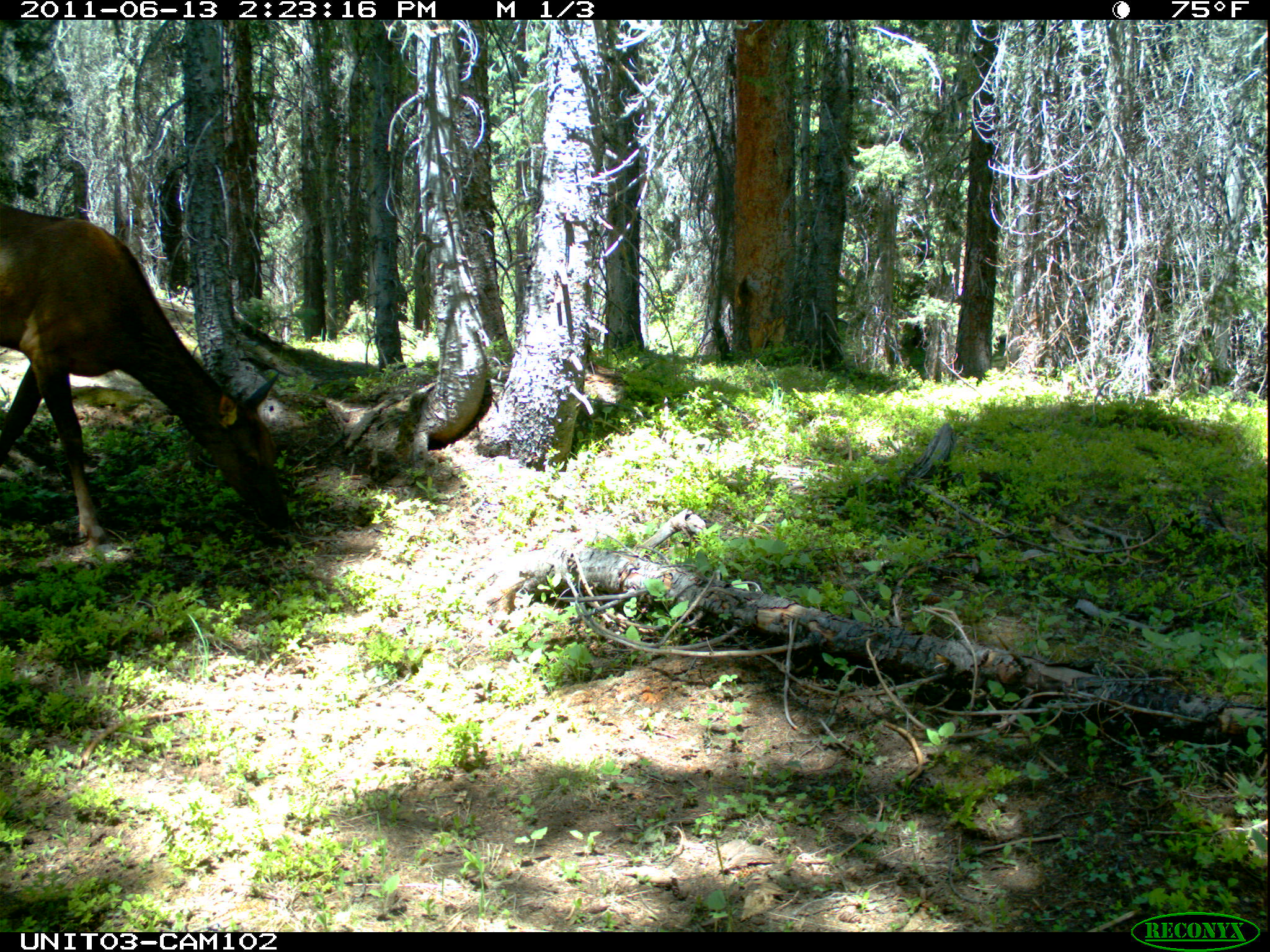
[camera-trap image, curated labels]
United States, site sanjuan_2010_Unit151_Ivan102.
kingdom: Animalia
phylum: Chordata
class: Mammalia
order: Artiodactyla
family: Cervidae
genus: Cervus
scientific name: Cervus elaphus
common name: red deer